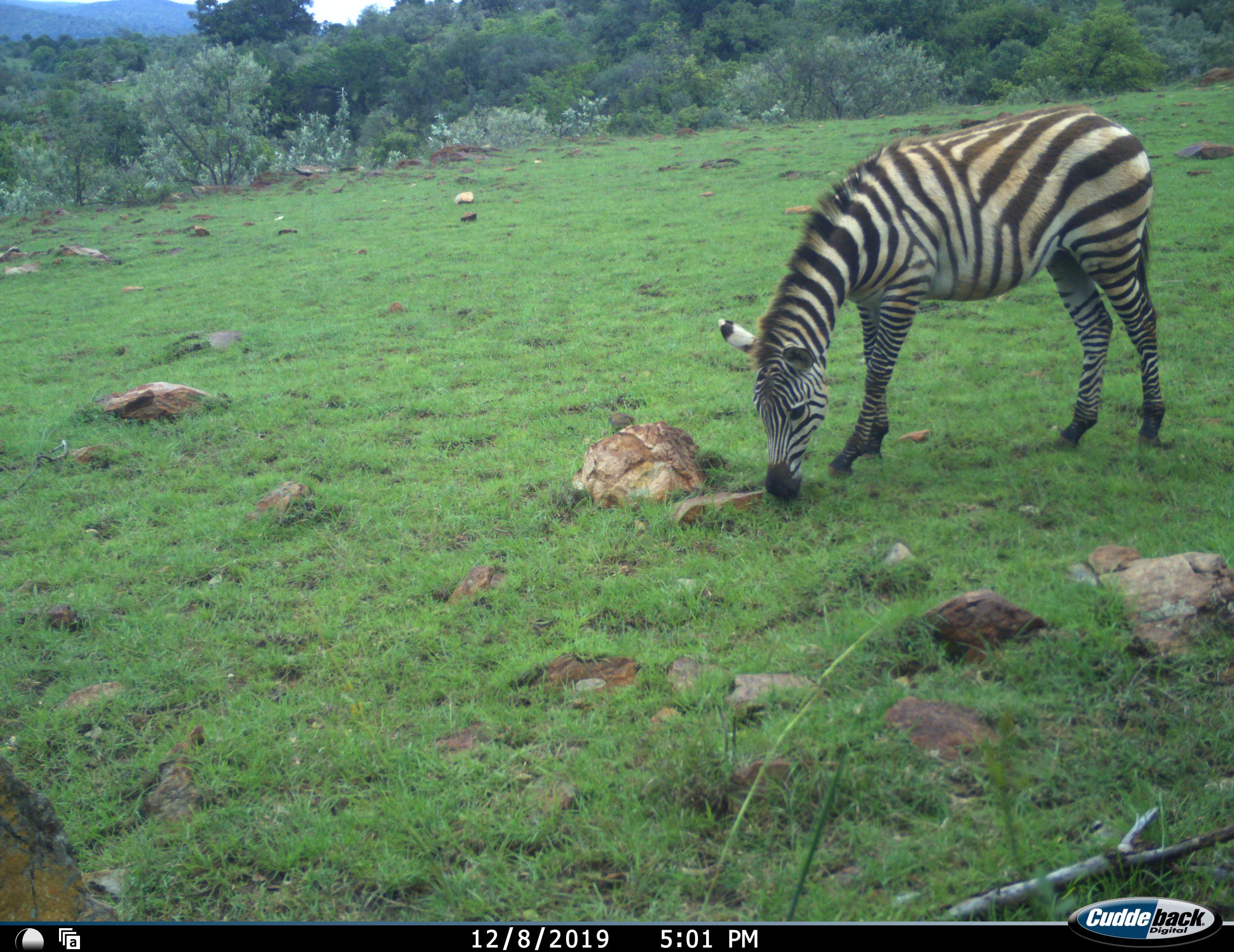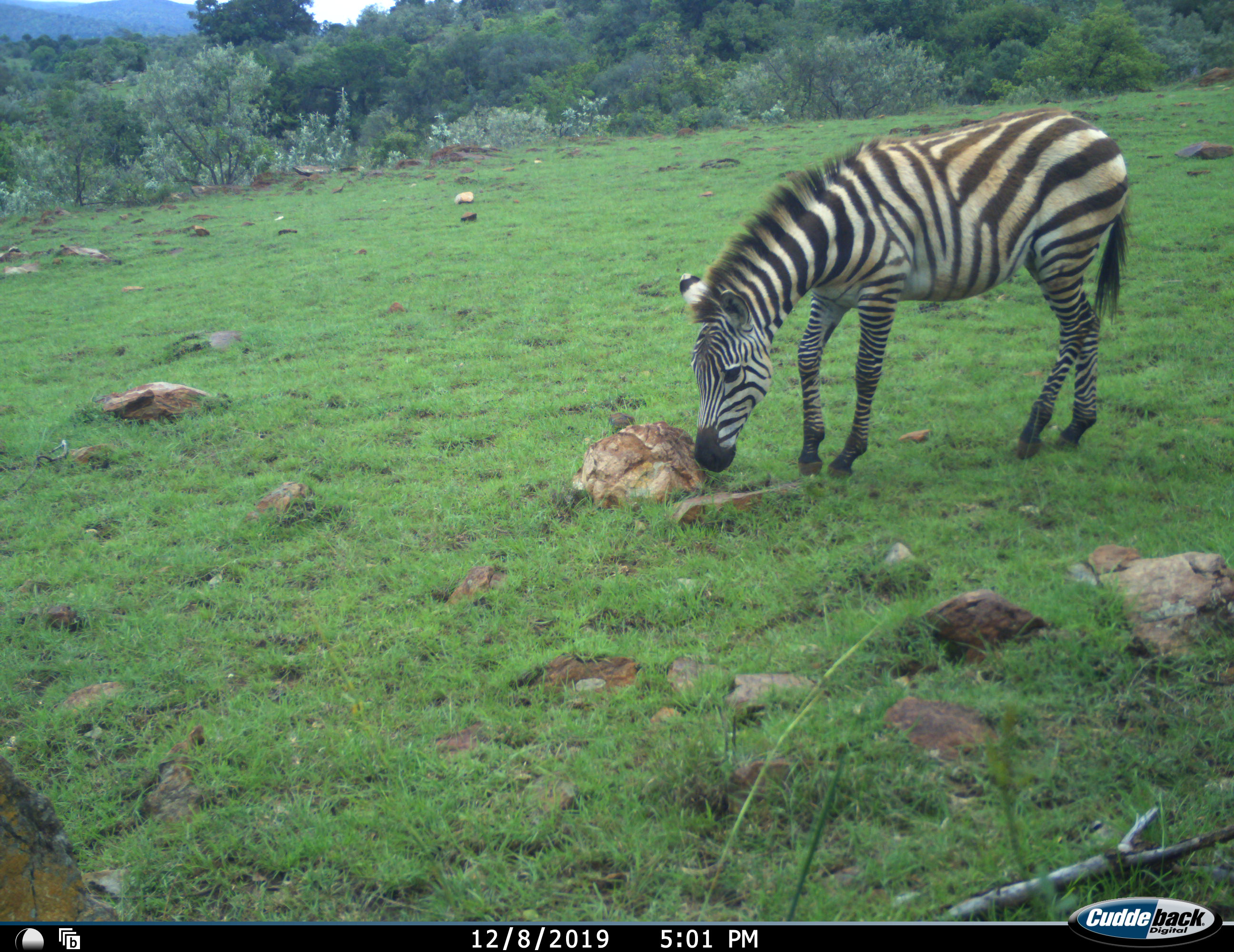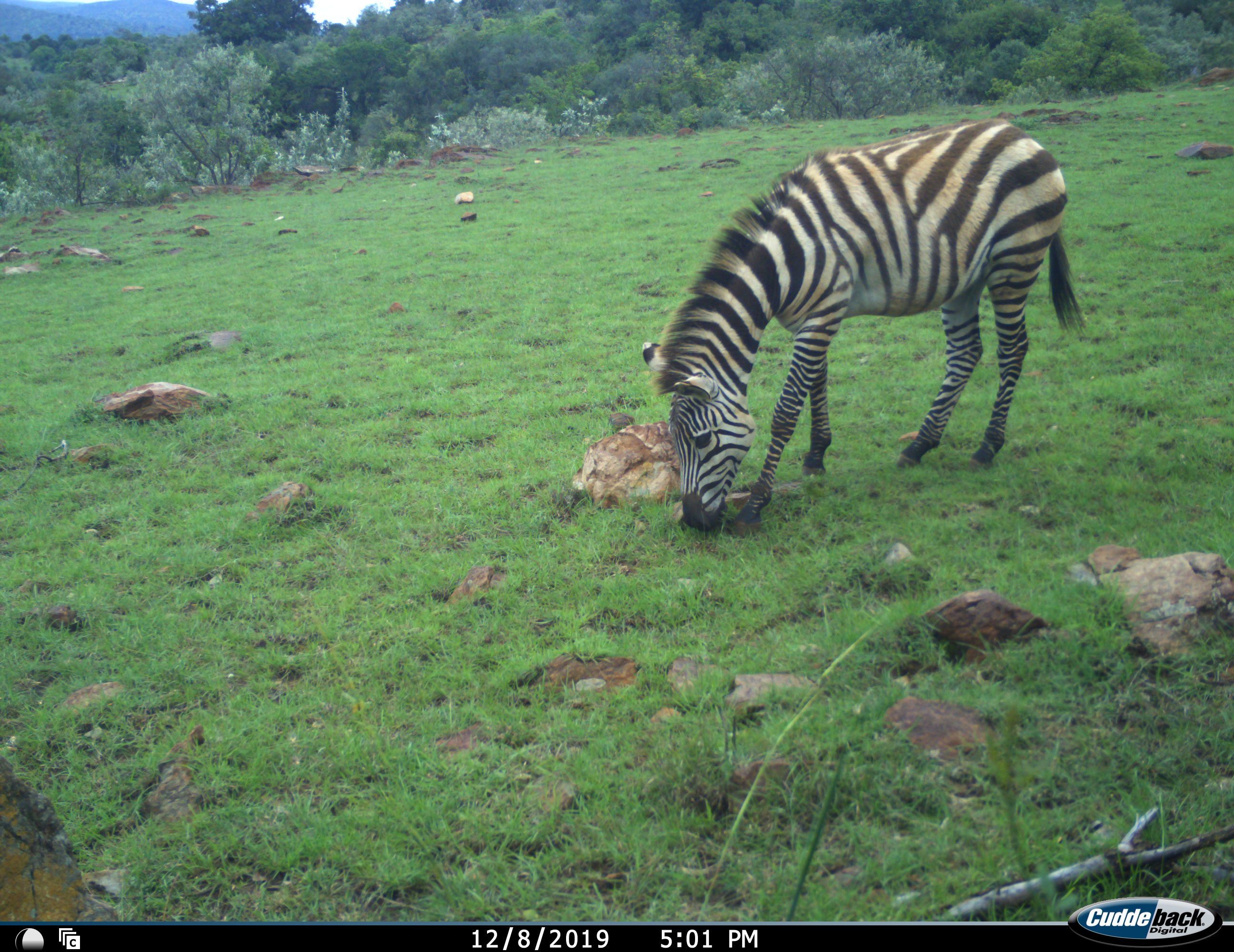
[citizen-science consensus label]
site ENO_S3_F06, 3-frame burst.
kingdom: Animalia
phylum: Chordata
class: Mammalia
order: Perissodactyla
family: Equidae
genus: Equus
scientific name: Equus quagga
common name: plains zebra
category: zebraplains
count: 1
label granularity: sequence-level